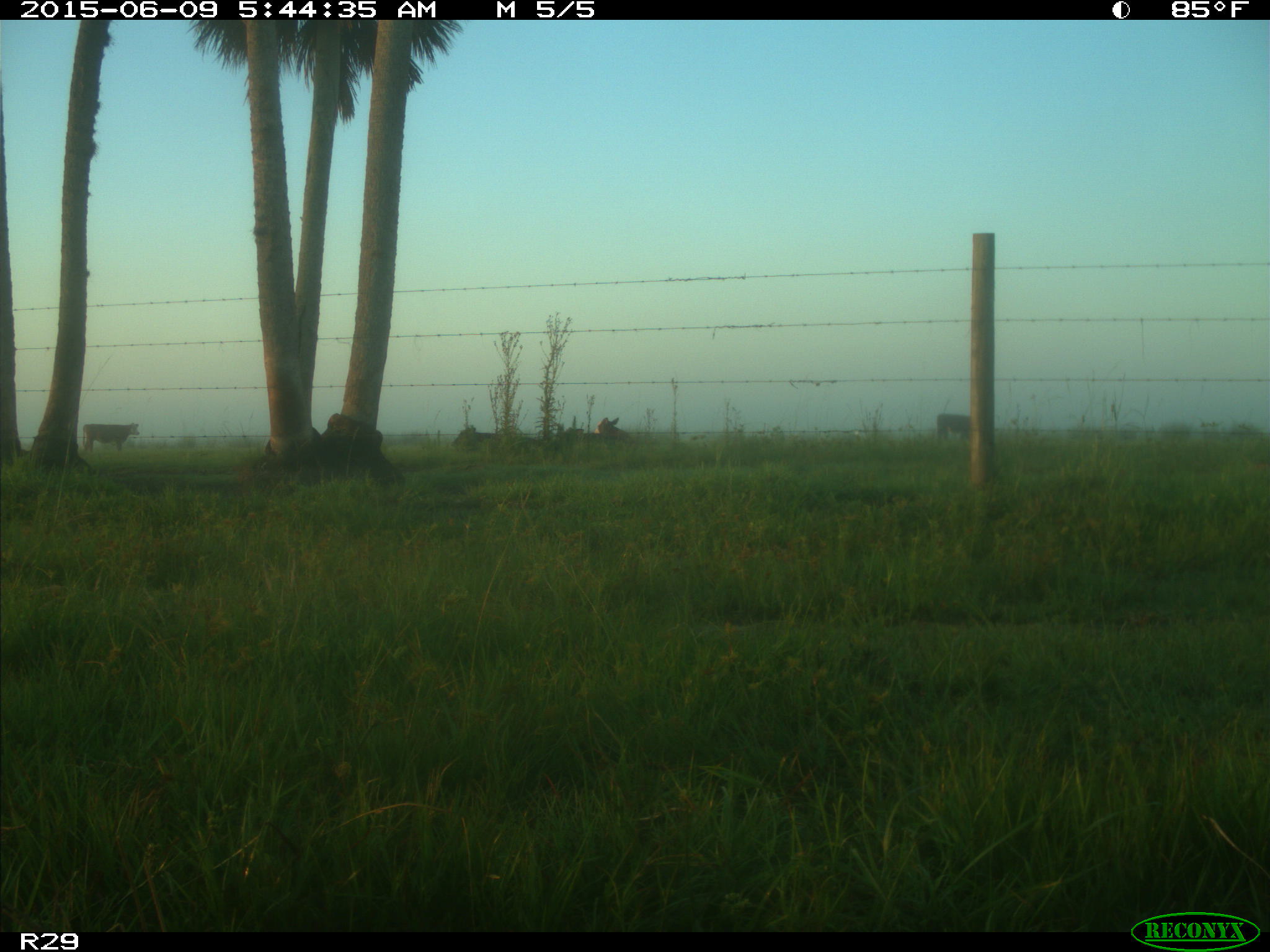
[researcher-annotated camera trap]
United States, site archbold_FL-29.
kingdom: Animalia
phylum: Chordata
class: Mammalia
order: Artiodactyla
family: Bovidae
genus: Bos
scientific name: Bos taurus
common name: domestic cow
Bos taurus (domestic cow).